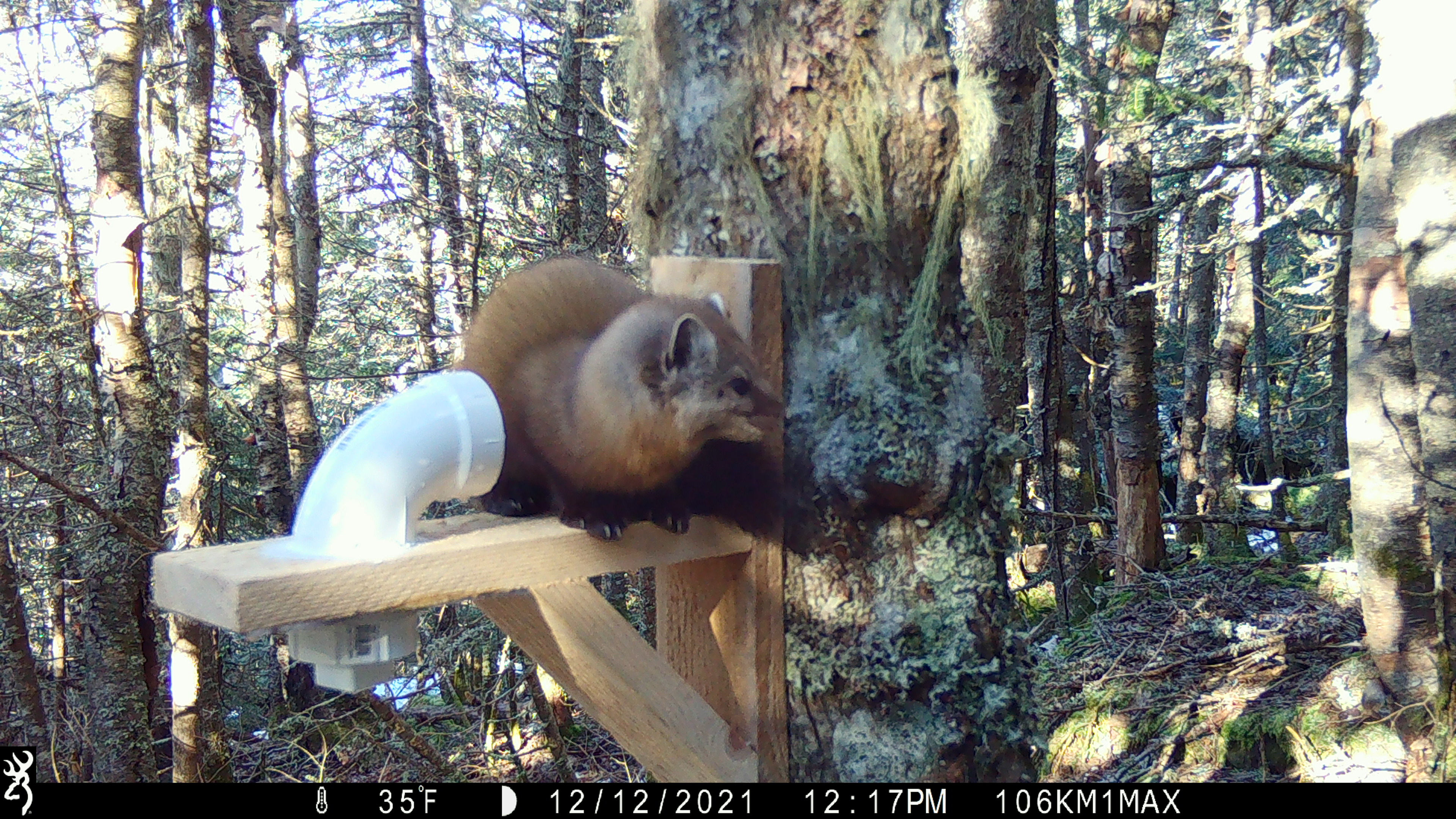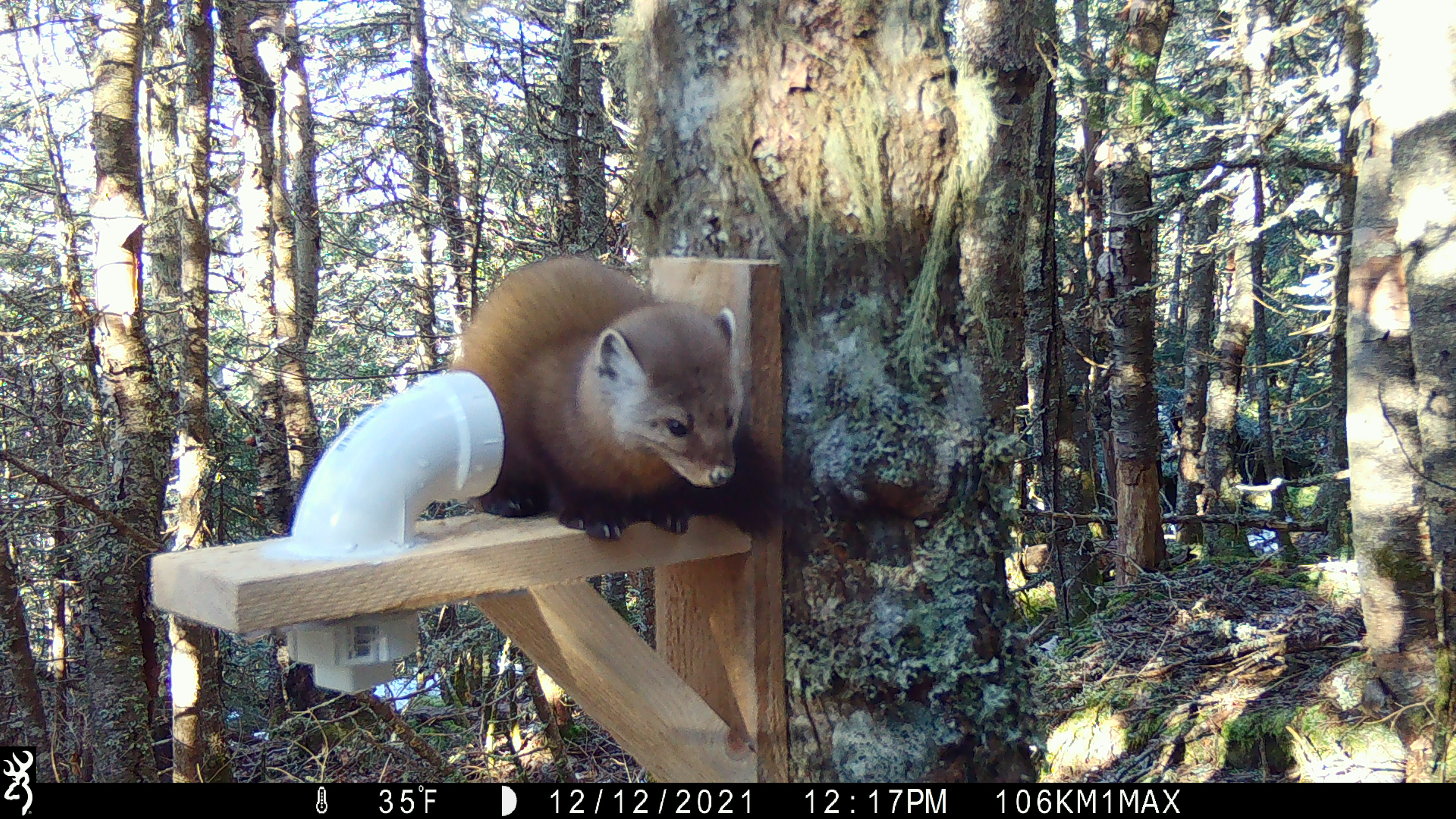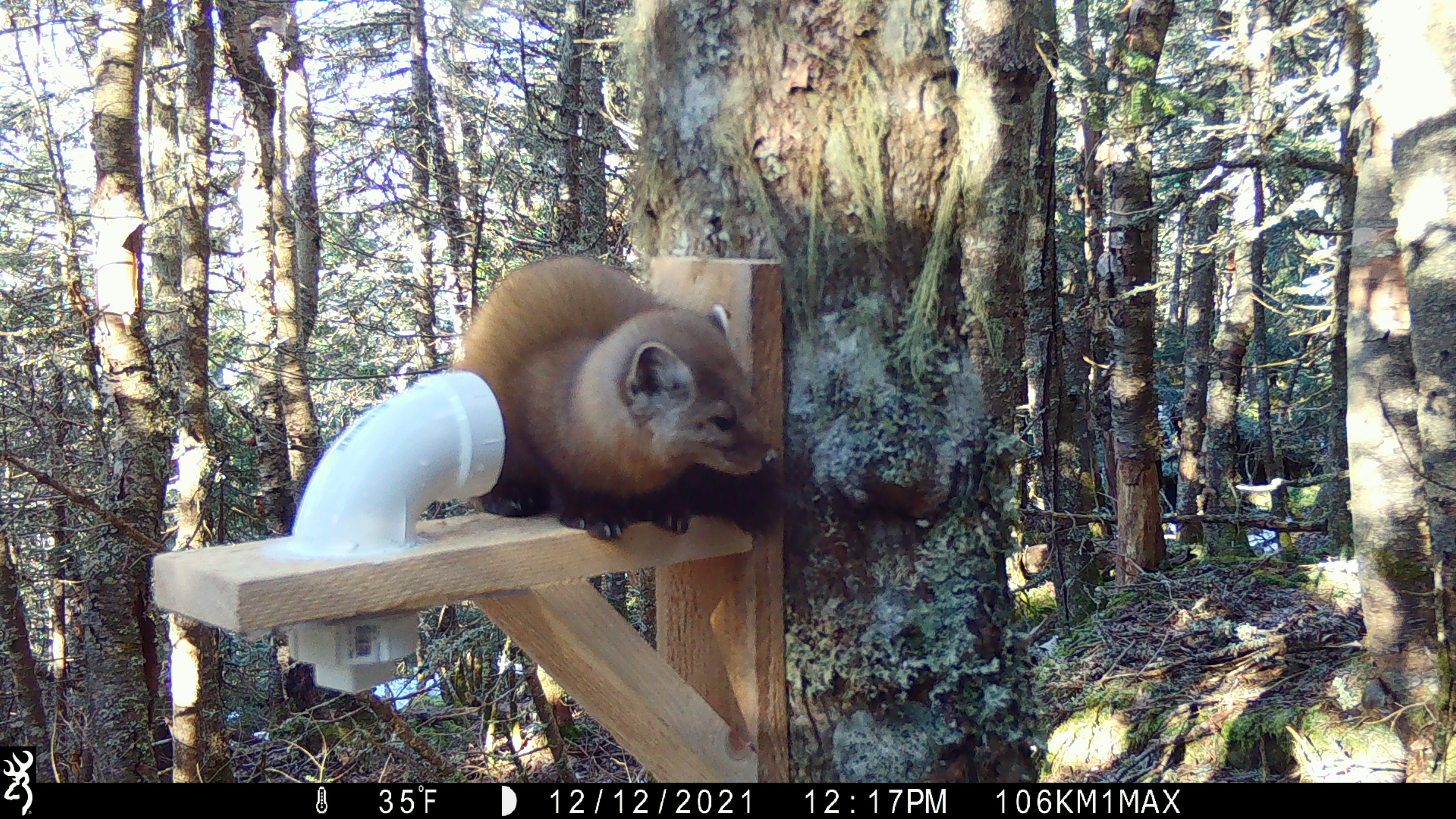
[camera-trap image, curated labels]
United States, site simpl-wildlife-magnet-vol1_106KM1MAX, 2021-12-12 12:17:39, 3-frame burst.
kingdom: Animalia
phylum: Chordata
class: Mammalia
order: Carnivora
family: Mustelidae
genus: Martes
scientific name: Martes americana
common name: american marten